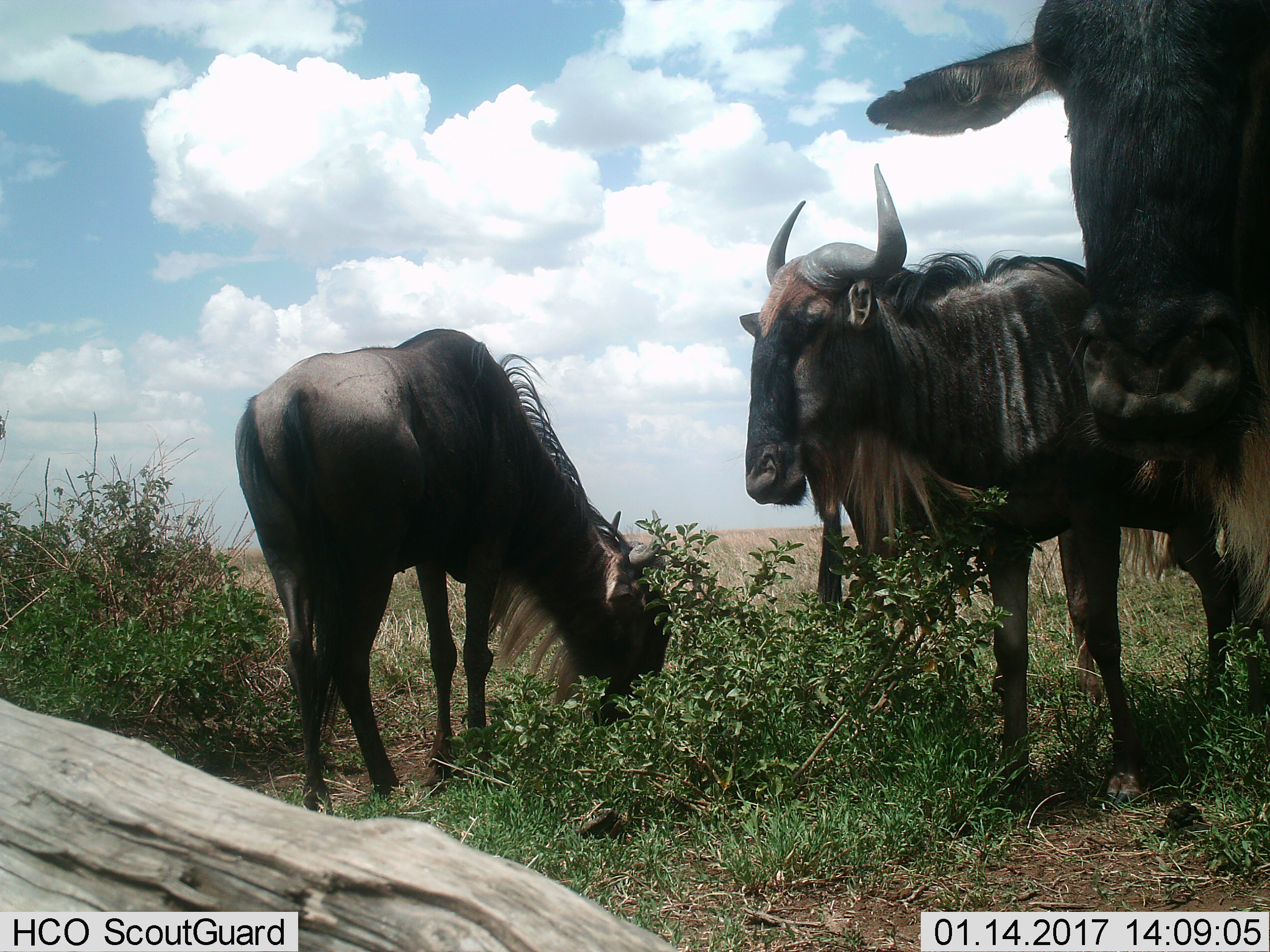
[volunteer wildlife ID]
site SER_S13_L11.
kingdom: Animalia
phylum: Chordata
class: Mammalia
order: Artiodactyla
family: Bovidae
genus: Connochaetes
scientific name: Connochaetes taurinus taurinus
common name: blue wildebeest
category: wildebeestblue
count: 3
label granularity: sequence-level